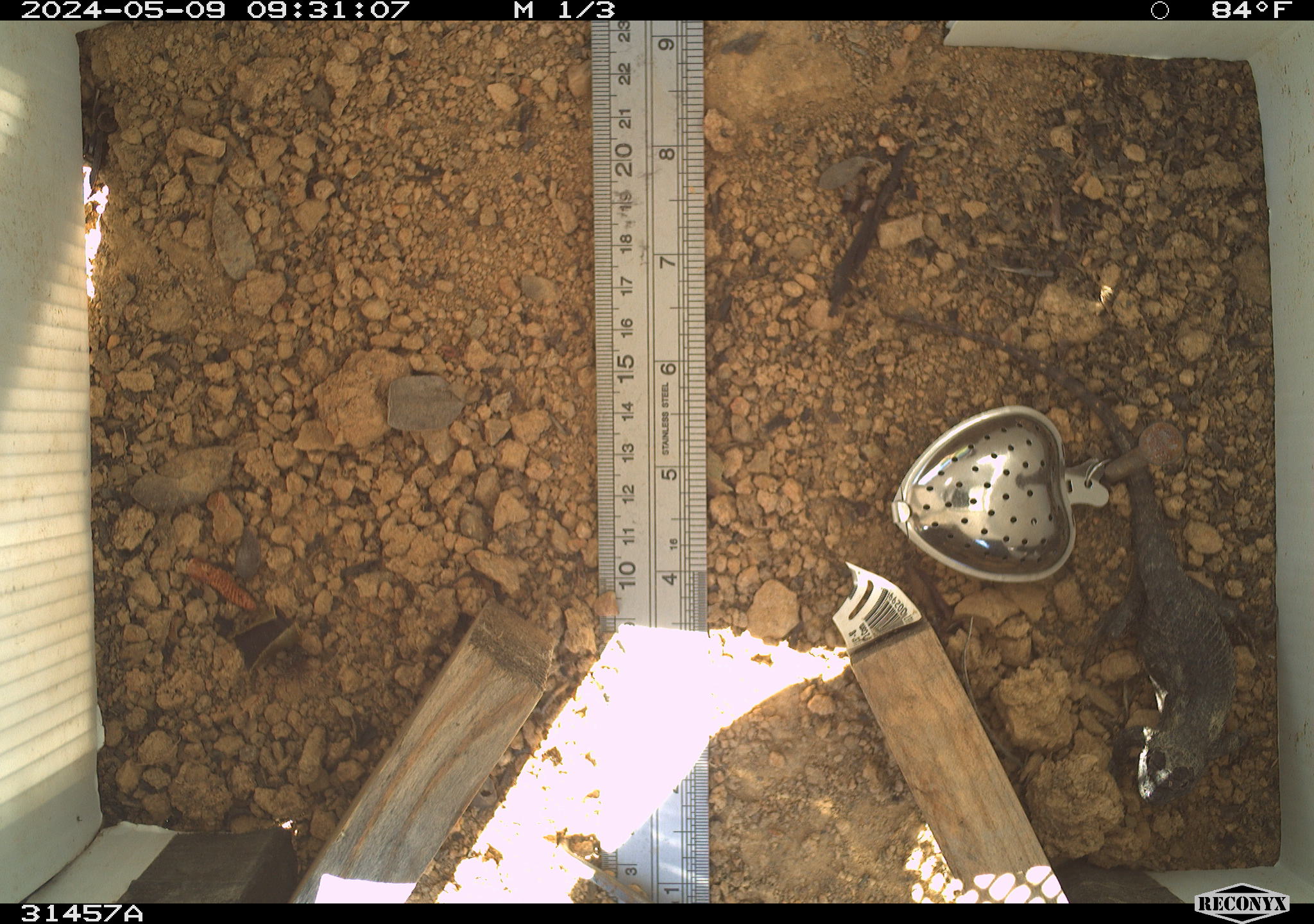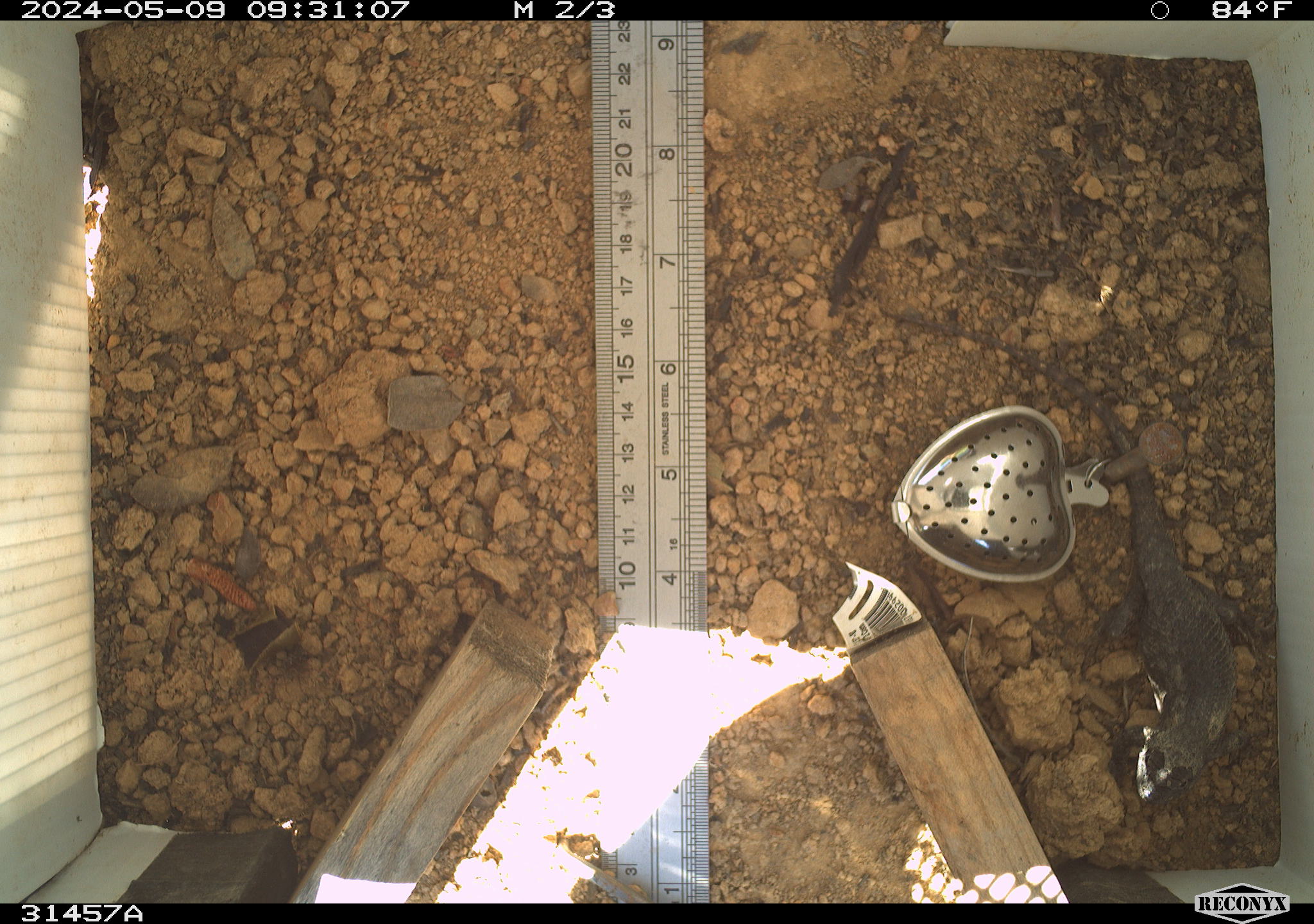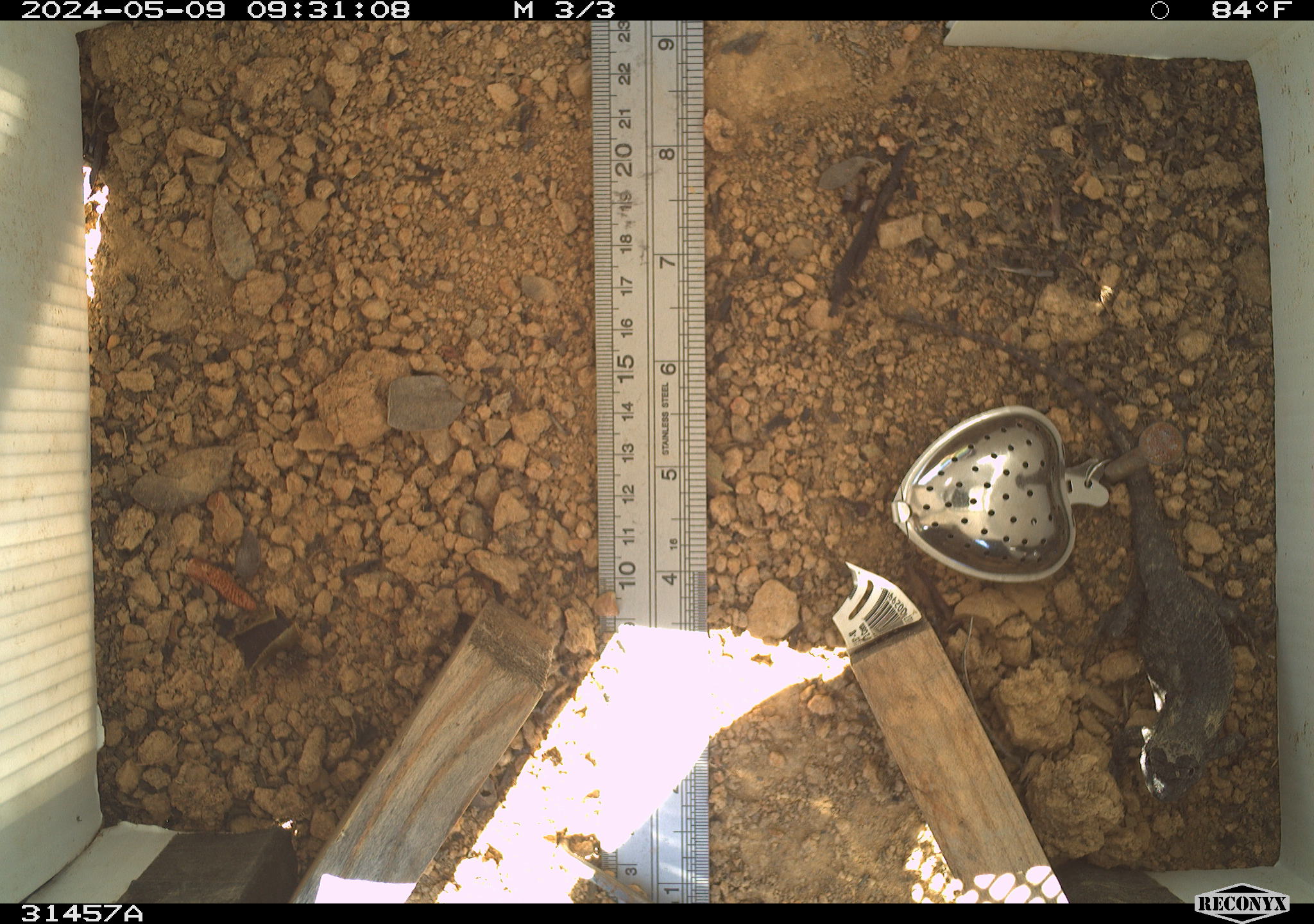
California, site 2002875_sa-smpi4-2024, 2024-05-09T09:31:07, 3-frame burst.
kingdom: Animalia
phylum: Chordata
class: Reptilia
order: Squamata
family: Phrynosomatidae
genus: Sceloporus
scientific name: Sceloporus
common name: spiny lizards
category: sceloporus species